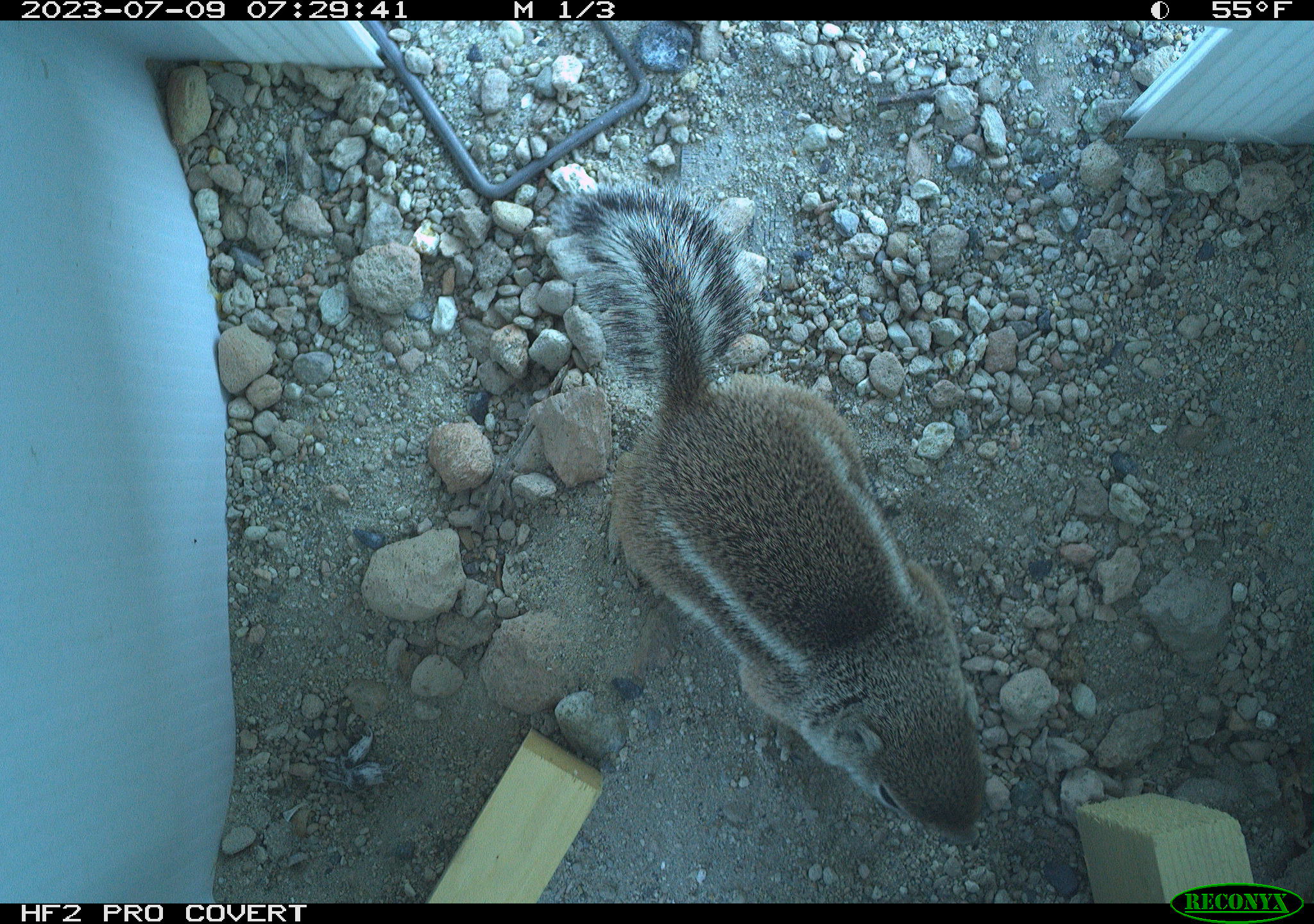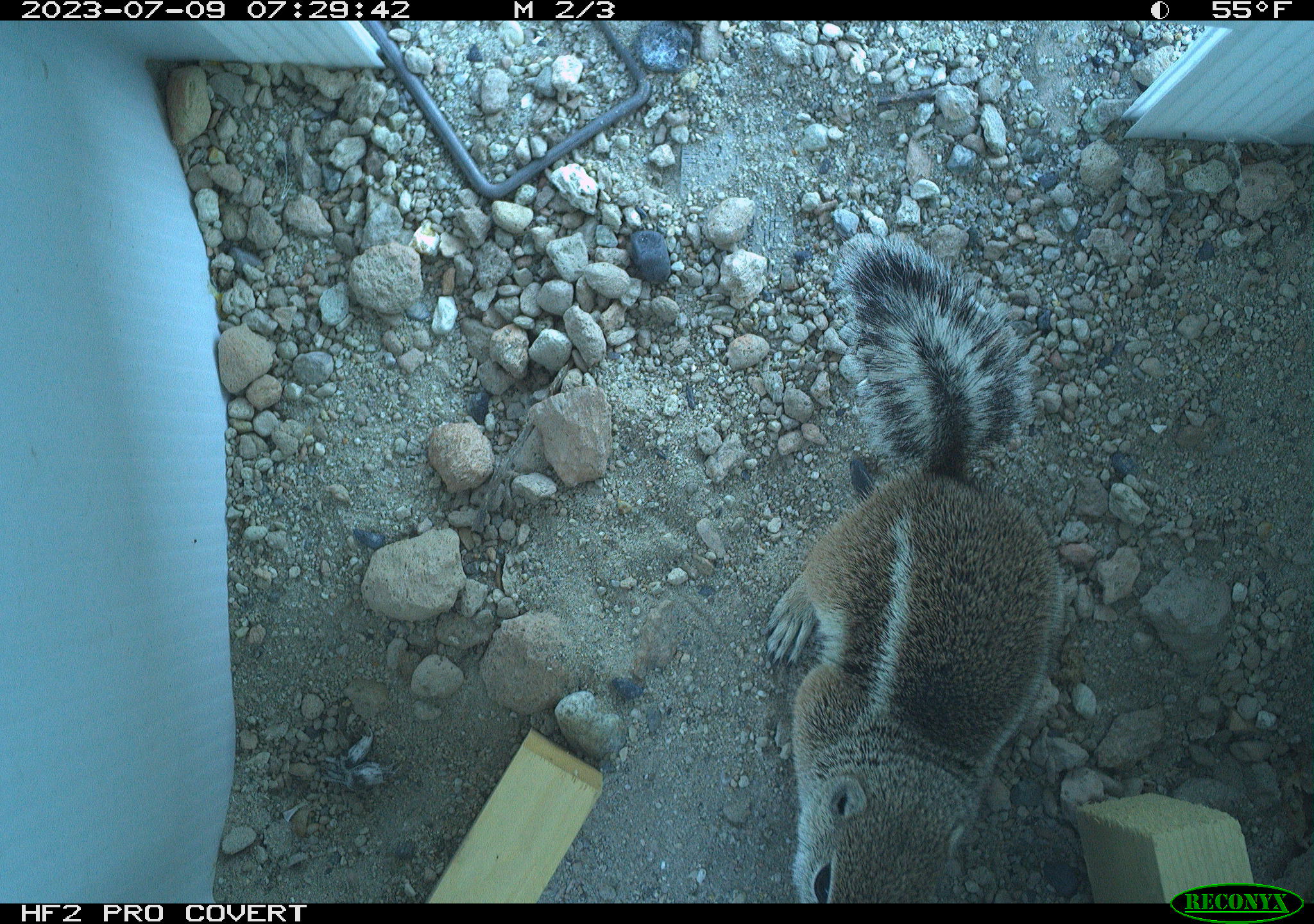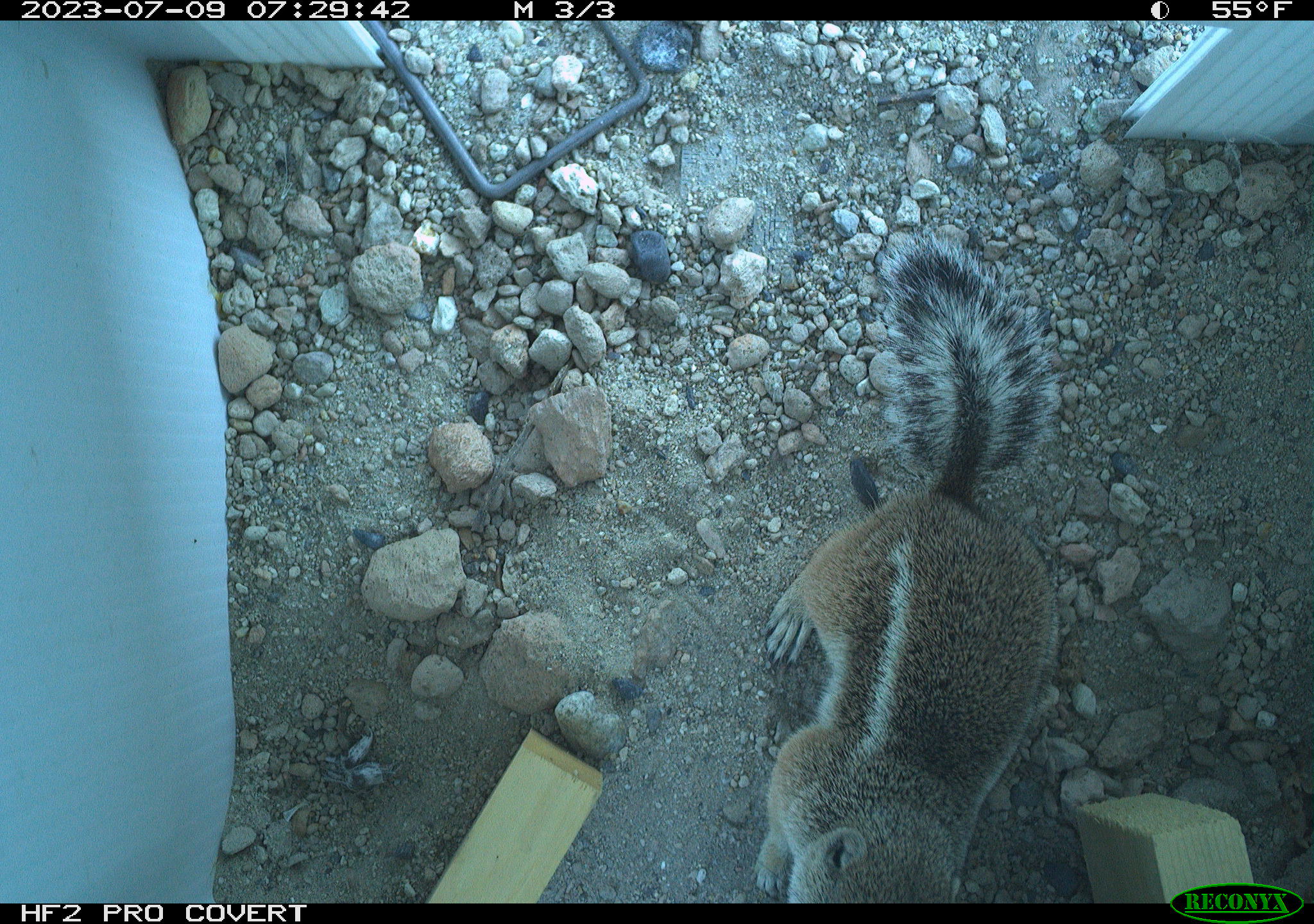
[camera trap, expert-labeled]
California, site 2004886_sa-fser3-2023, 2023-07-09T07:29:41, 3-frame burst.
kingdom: Animalia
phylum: Chordata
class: Mammalia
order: Rodentia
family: Sciuridae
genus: Ammospermophilus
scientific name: Ammospermophilus leucurus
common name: white-tailed antelope squirrel